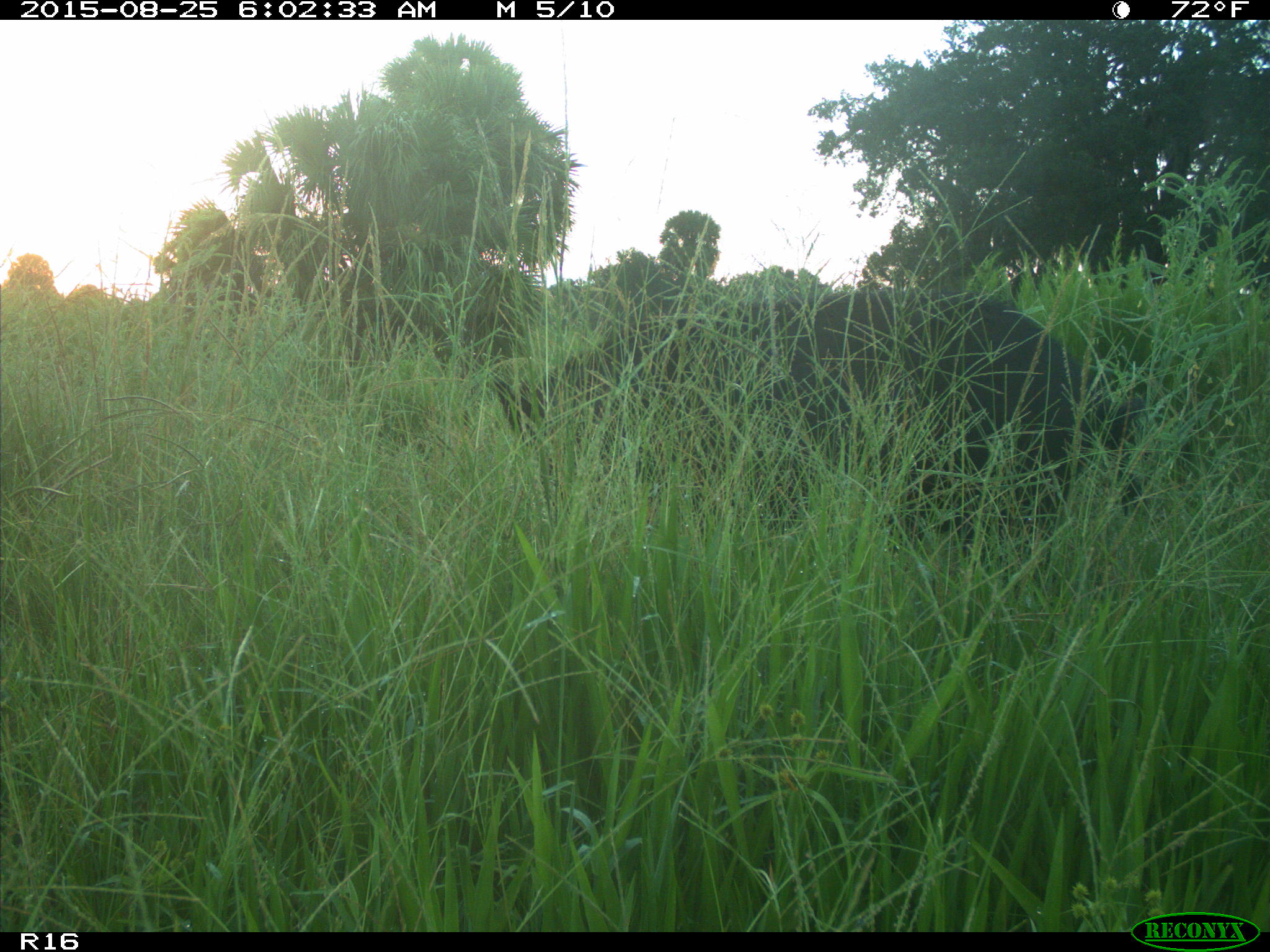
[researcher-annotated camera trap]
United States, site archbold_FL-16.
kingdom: Animalia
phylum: Chordata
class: Mammalia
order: Artiodactyla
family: Suidae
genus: Sus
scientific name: Sus scrofa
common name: wild boar